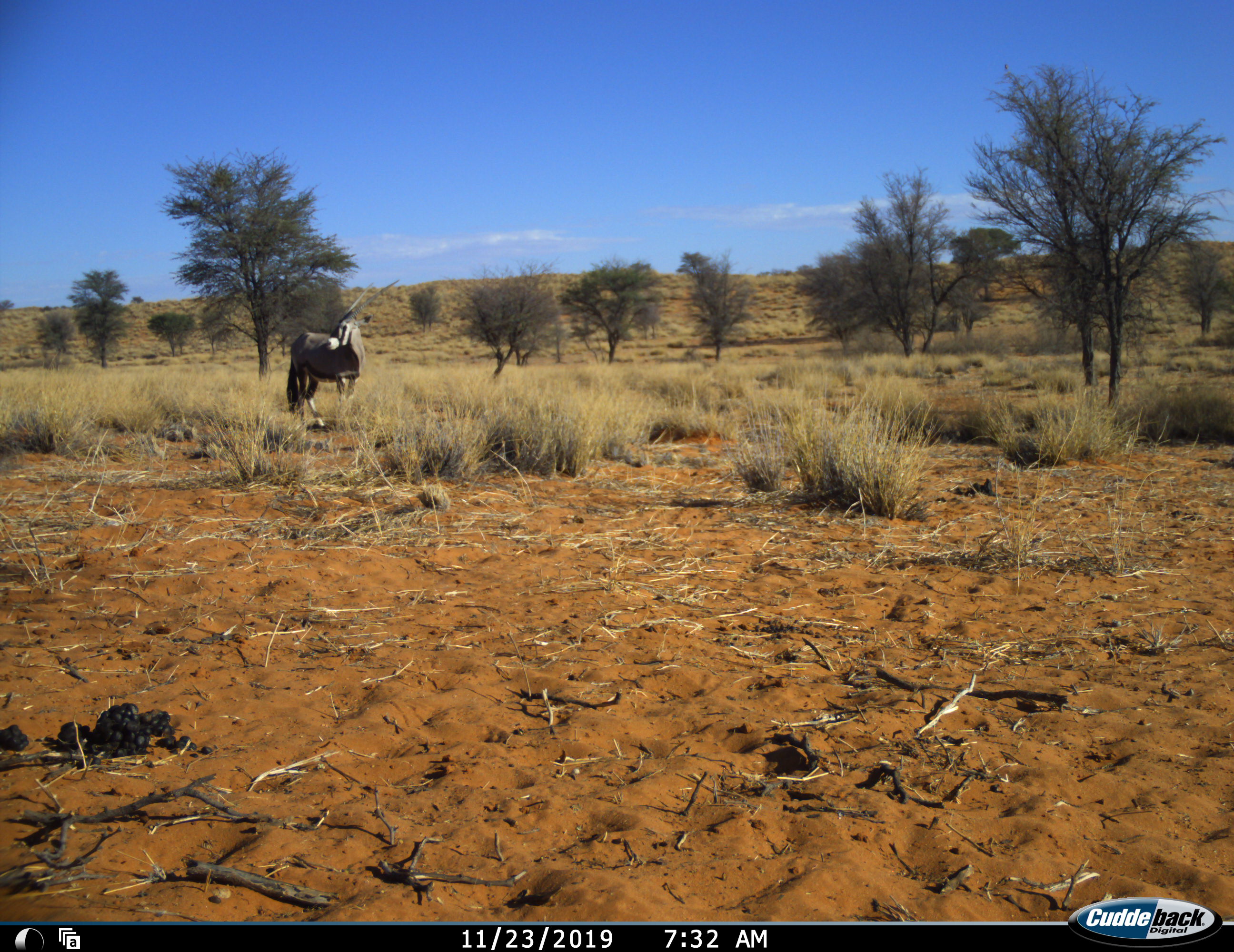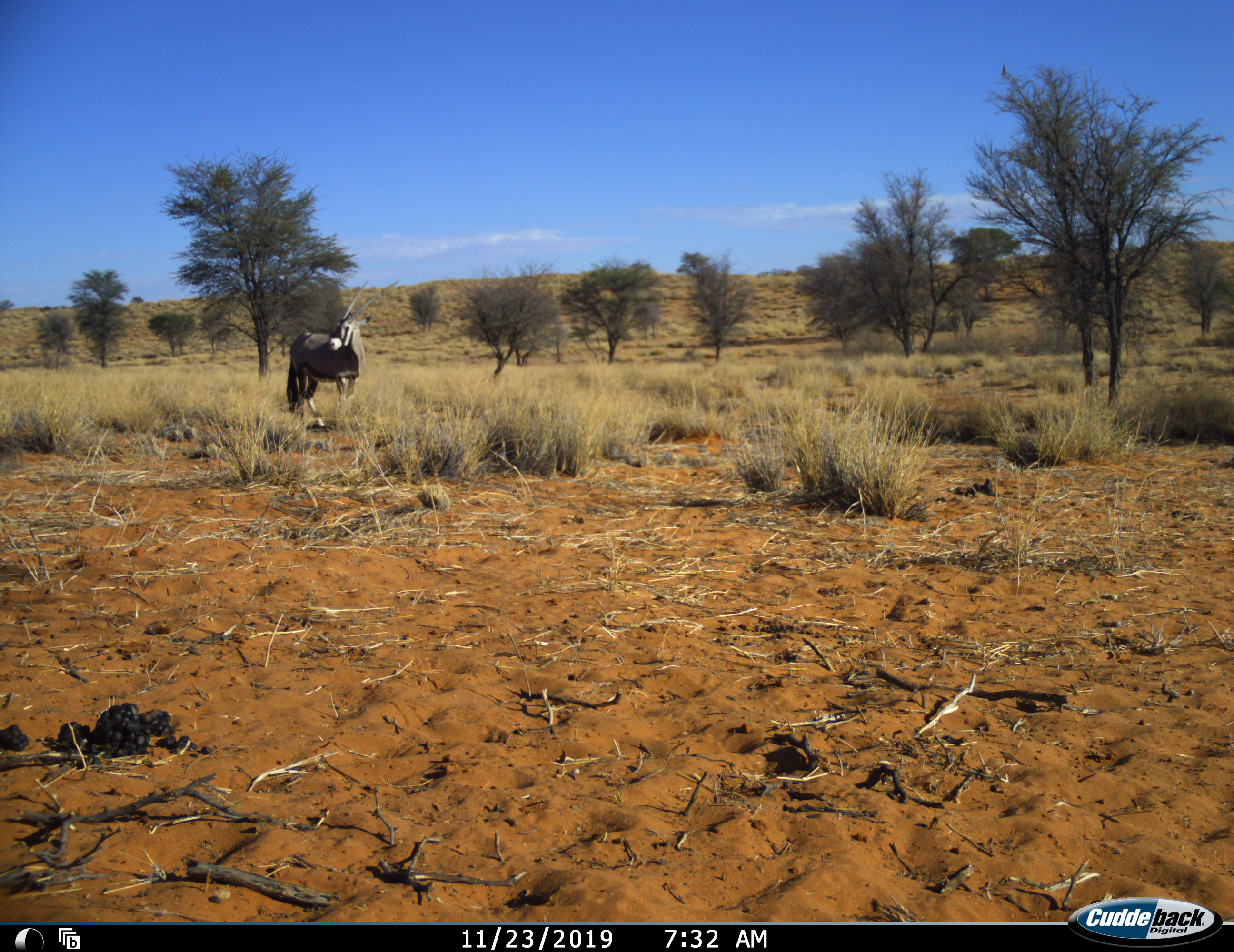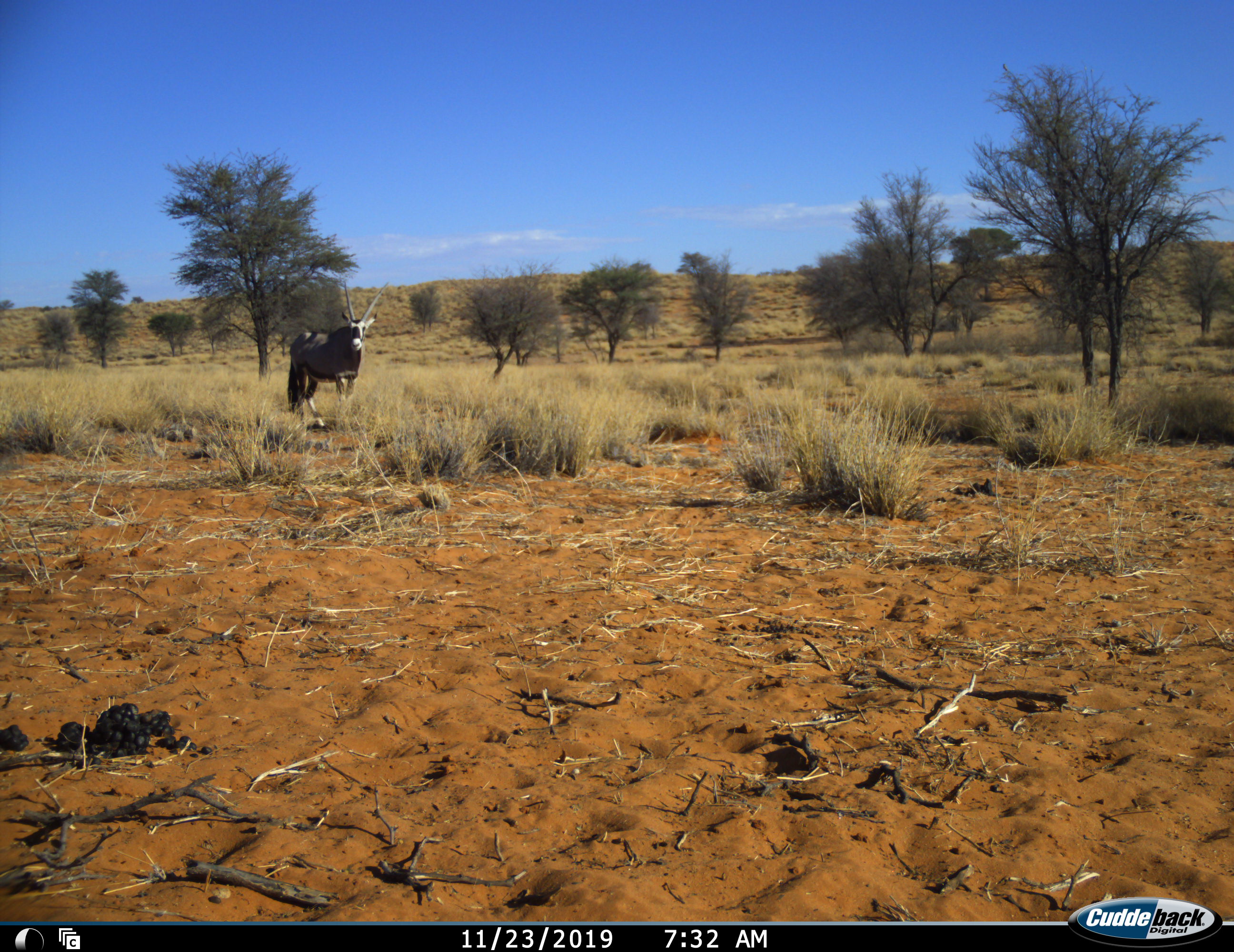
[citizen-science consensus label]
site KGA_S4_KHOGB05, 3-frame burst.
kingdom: Animalia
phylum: Chordata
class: Mammalia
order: Artiodactyla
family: Bovidae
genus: Oryx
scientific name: Oryx gazella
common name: gemsbok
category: oryx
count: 1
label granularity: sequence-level